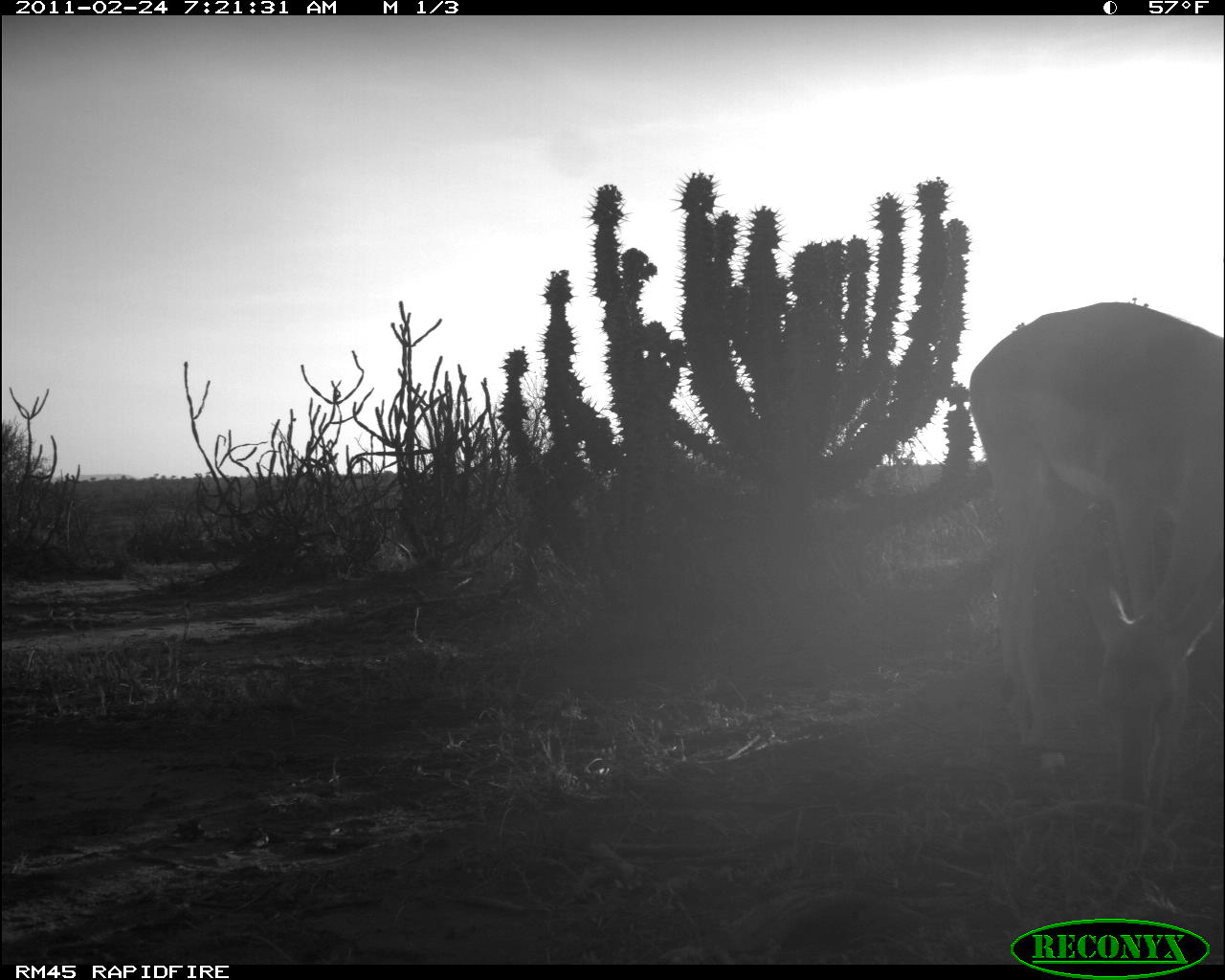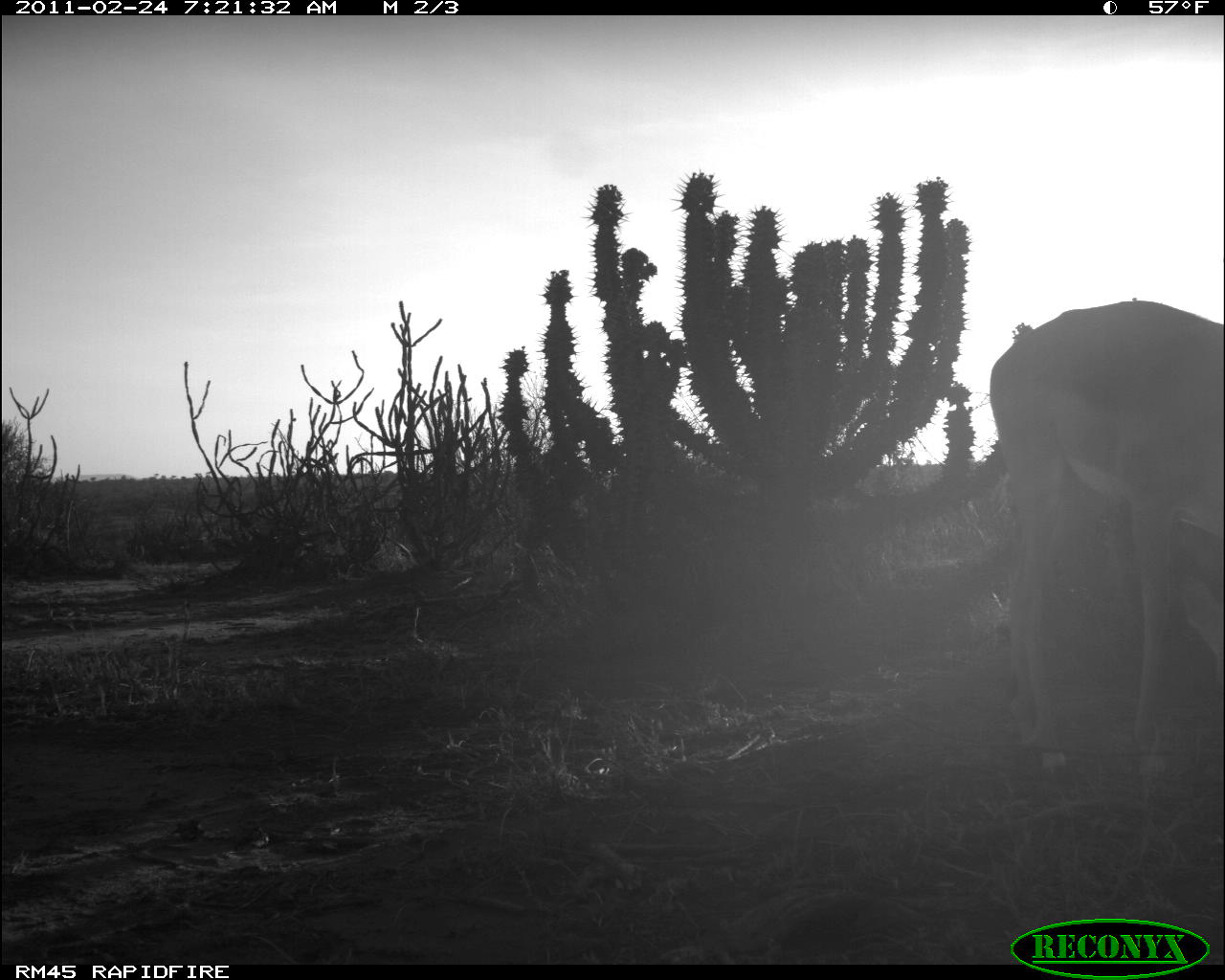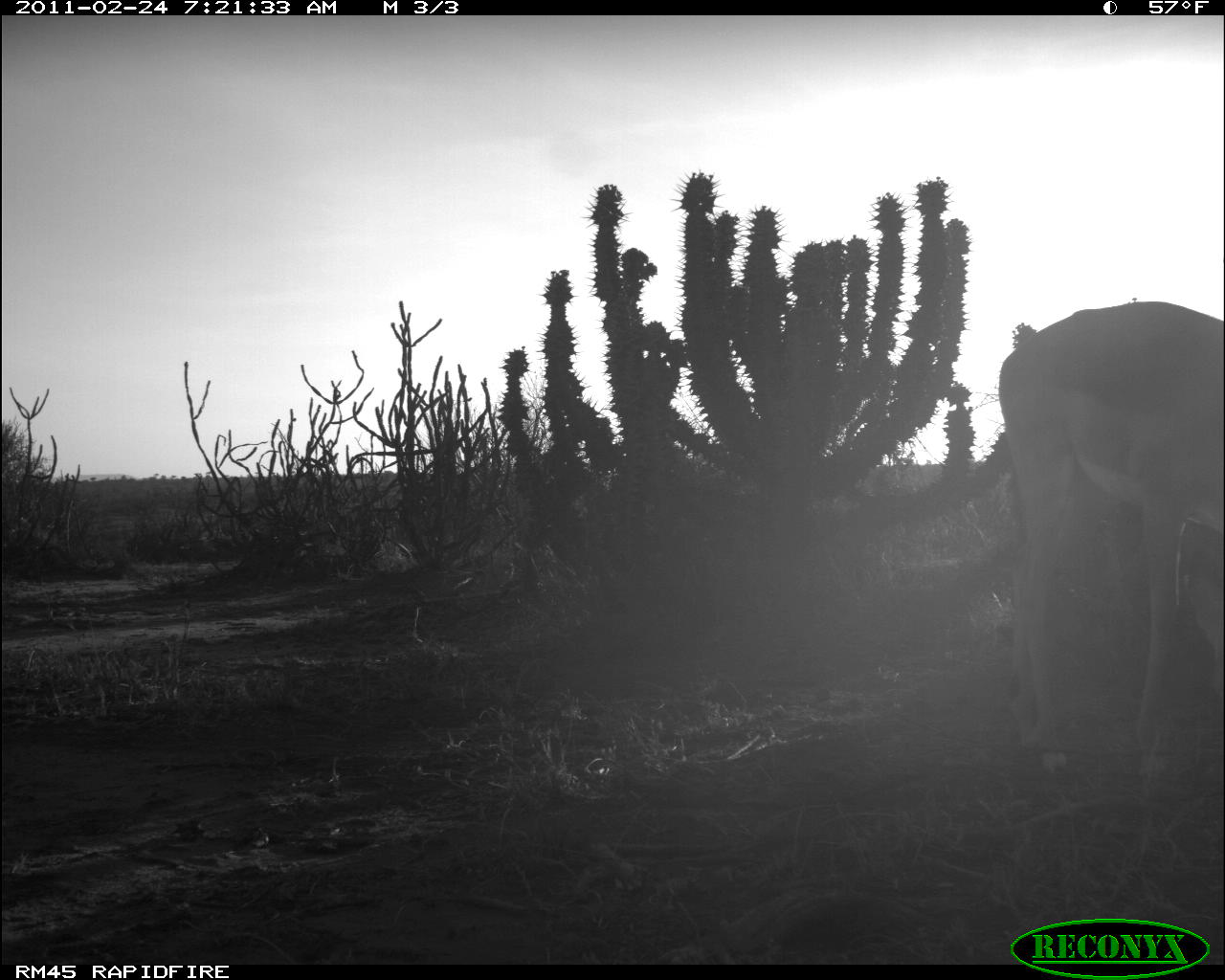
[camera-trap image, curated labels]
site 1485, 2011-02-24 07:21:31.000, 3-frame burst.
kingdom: Animalia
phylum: Chordata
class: Mammalia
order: Artiodactyla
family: Bovidae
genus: Aepyceros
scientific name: Aepyceros melampus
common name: impala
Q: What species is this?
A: Aepyceros melampus (impala).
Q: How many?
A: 1.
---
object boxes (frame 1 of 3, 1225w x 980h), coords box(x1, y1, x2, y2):
aepyceros melampus: box(966, 299, 1225, 837)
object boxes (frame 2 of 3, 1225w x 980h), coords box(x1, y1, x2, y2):
aepyceros melampus: box(989, 300, 1225, 774)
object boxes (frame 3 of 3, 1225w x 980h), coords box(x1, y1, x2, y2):
aepyceros melampus: box(994, 297, 1225, 777)